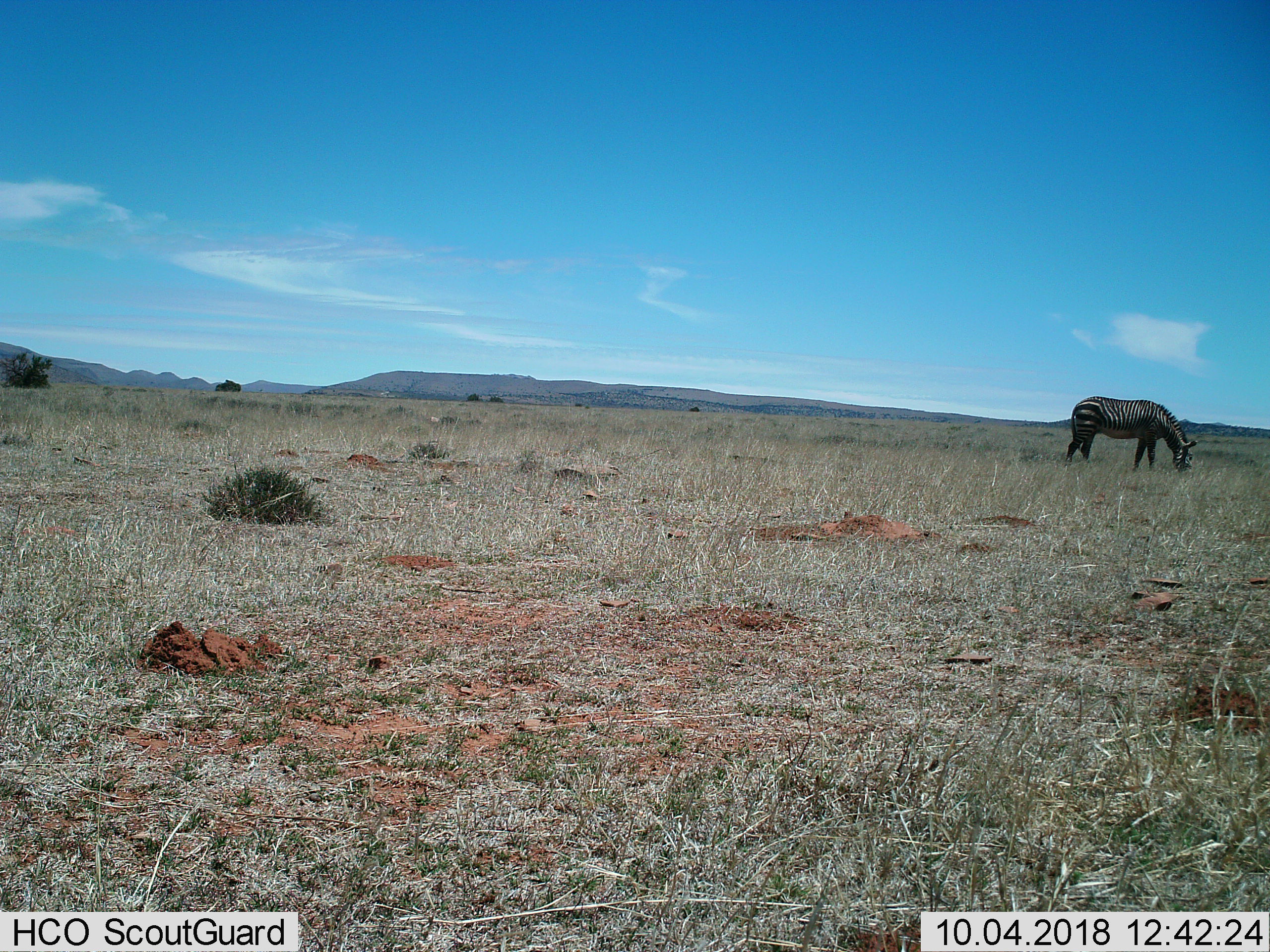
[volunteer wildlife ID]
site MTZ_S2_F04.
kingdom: Animalia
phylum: Chordata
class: Mammalia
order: Perissodactyla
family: Equidae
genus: Equus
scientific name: Equus zebra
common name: mountain zebra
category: zebramountain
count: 1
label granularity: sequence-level